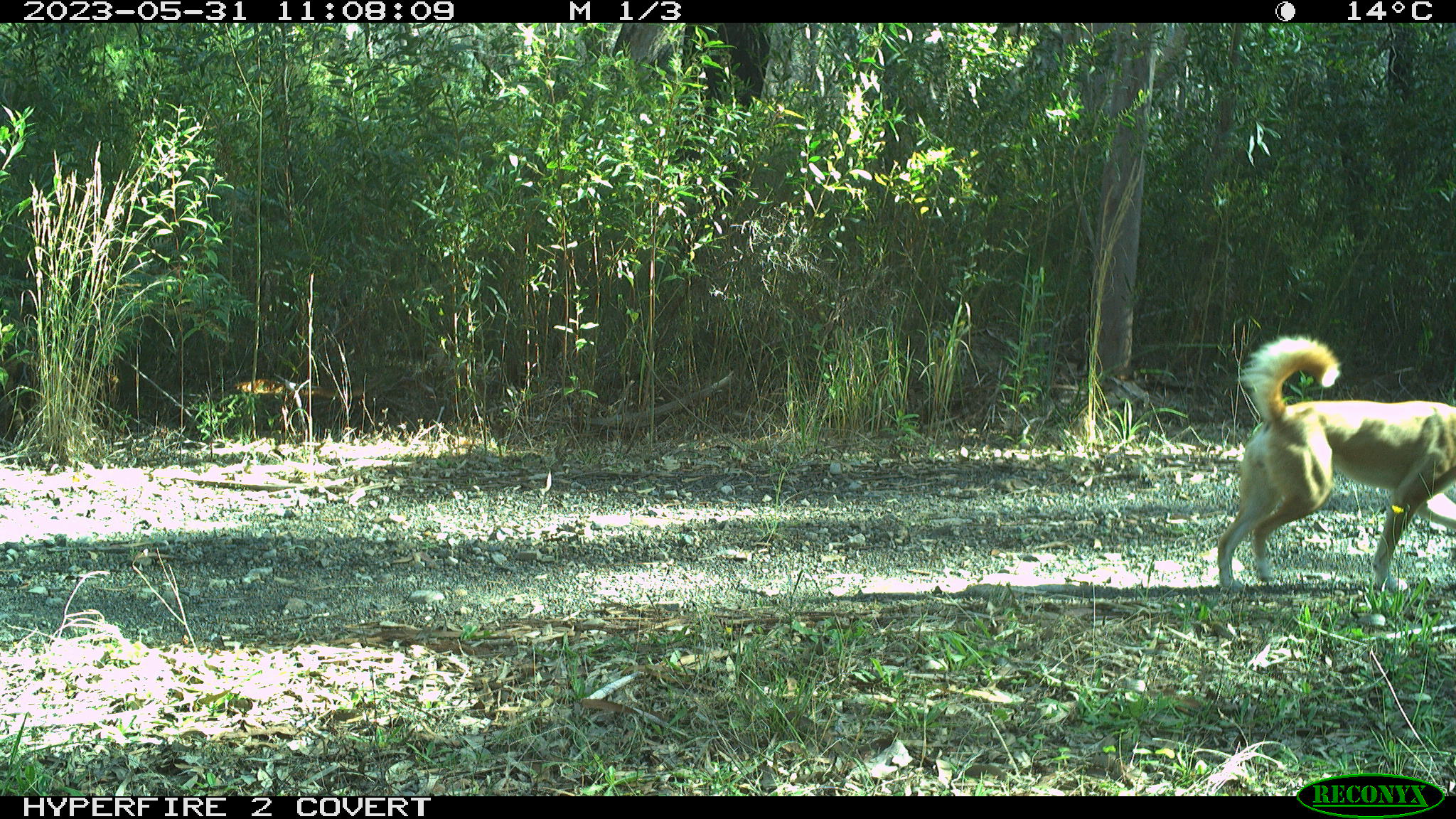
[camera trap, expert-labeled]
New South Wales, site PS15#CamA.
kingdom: Animalia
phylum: Chordata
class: Mammalia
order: Carnivora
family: Canidae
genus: Canis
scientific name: Canis familiaris dingo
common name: dingo